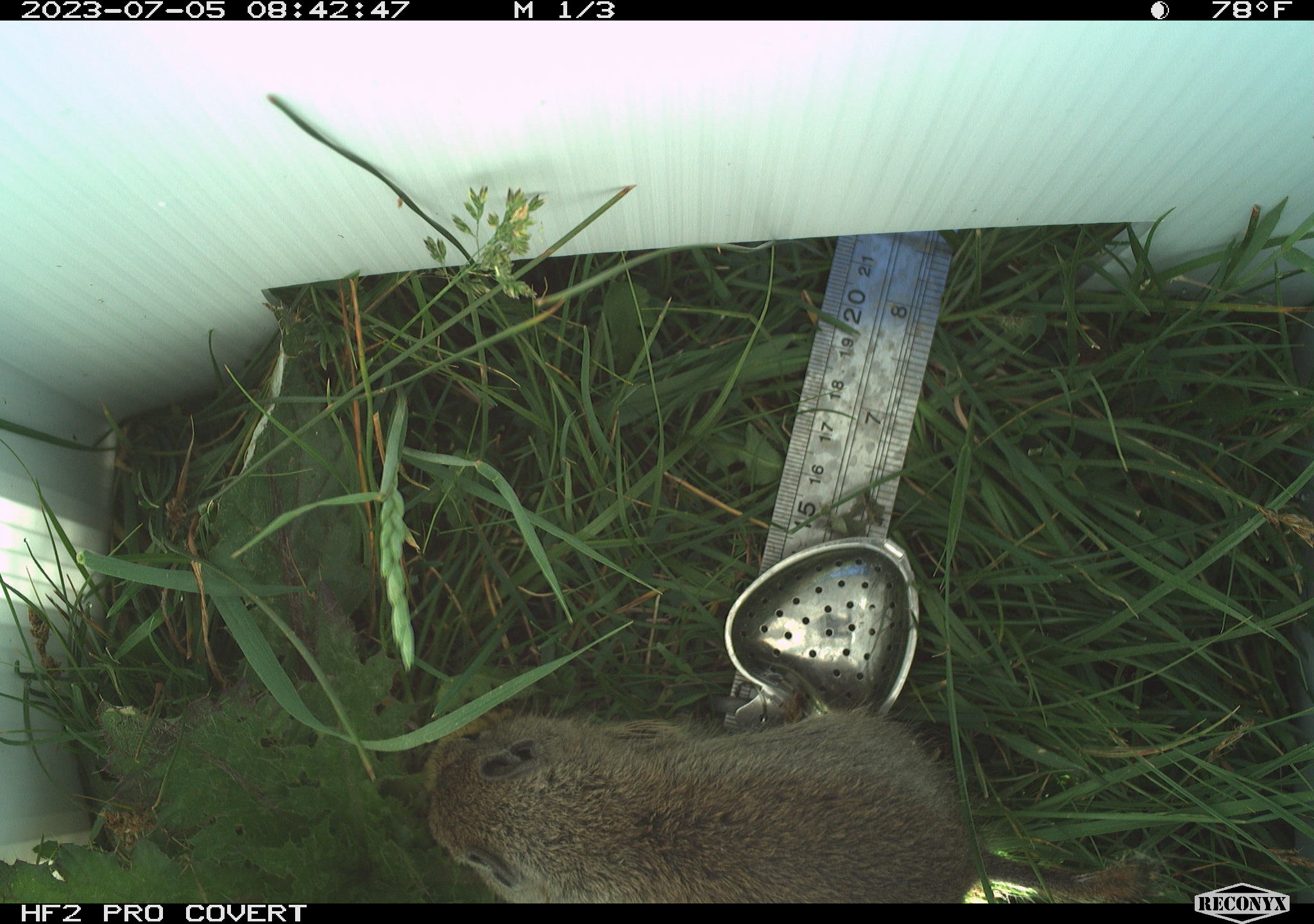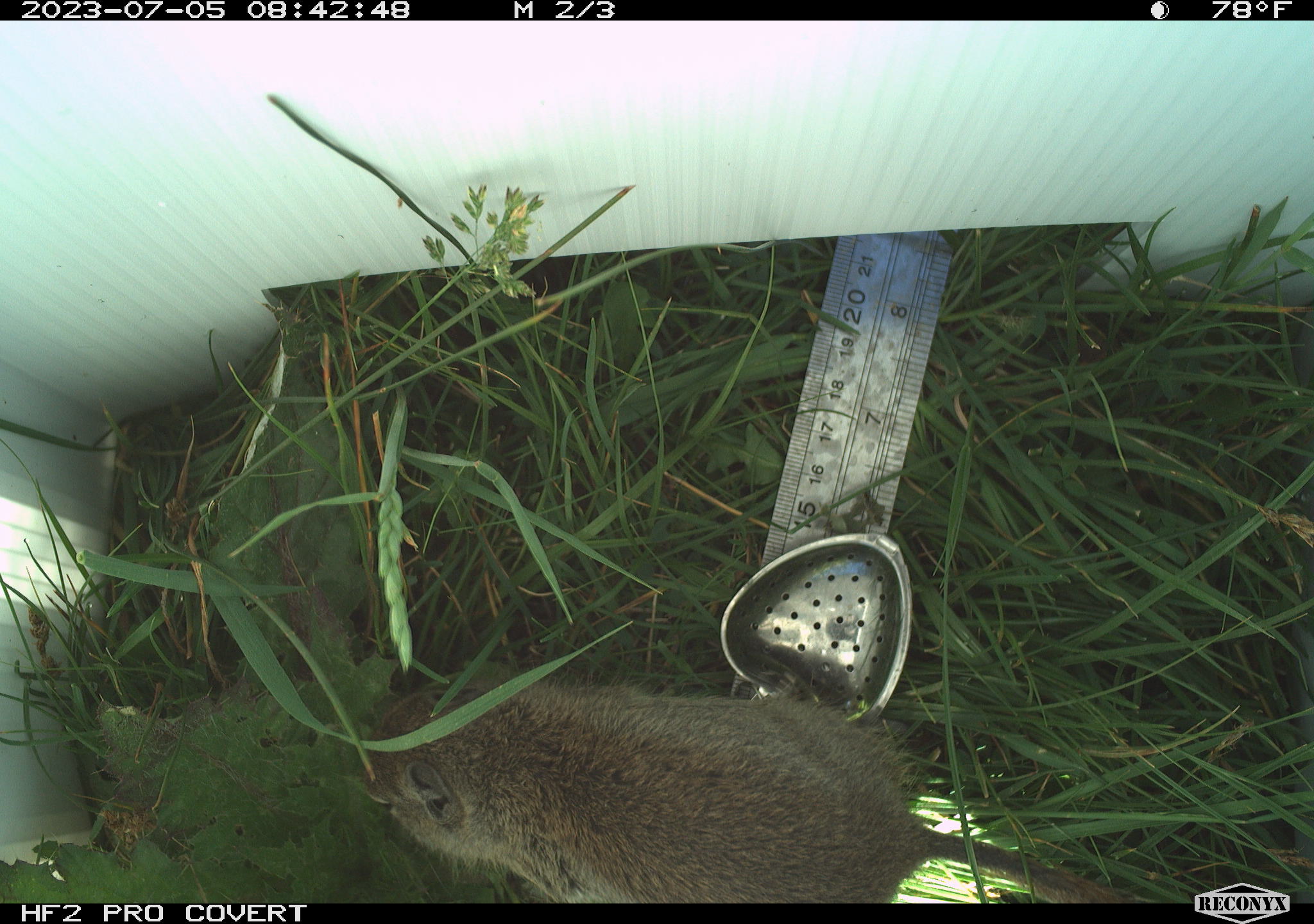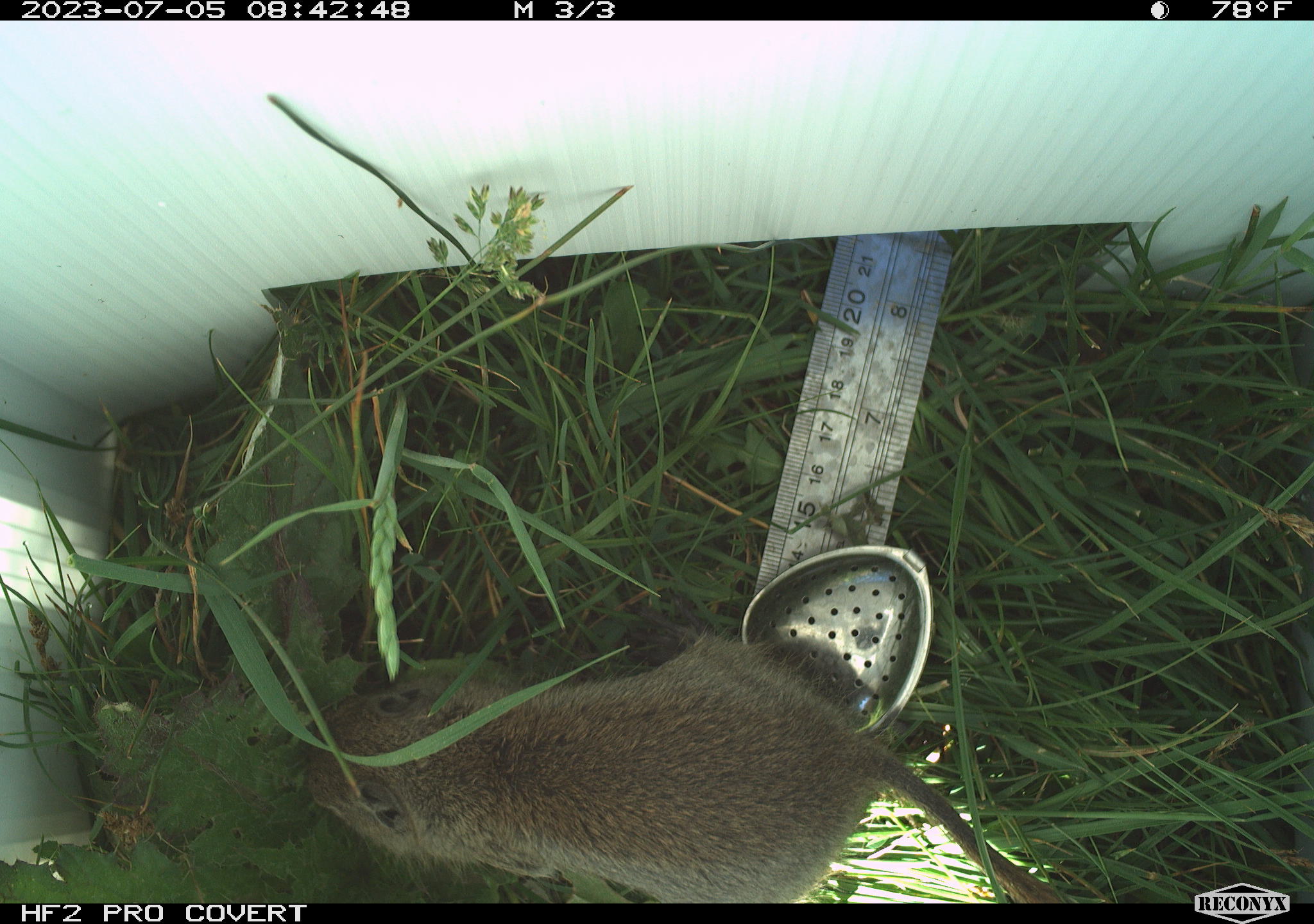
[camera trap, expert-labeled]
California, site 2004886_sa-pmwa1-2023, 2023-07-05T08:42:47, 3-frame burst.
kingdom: Animalia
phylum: Chordata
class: Mammalia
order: Rodentia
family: Sciuridae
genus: Urocitellus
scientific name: Urocitellus beldingi beldingi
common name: belding's ground squirrel